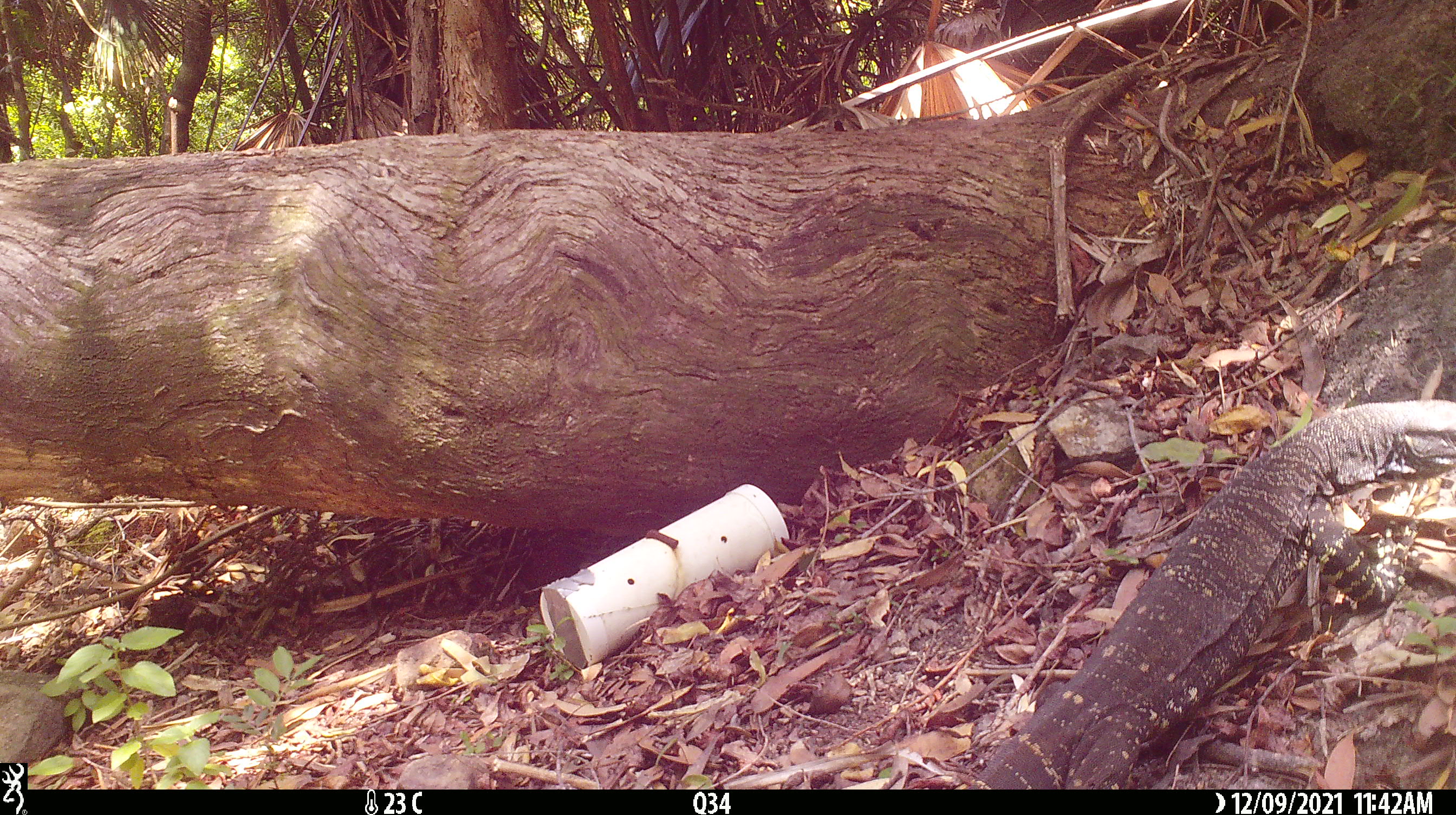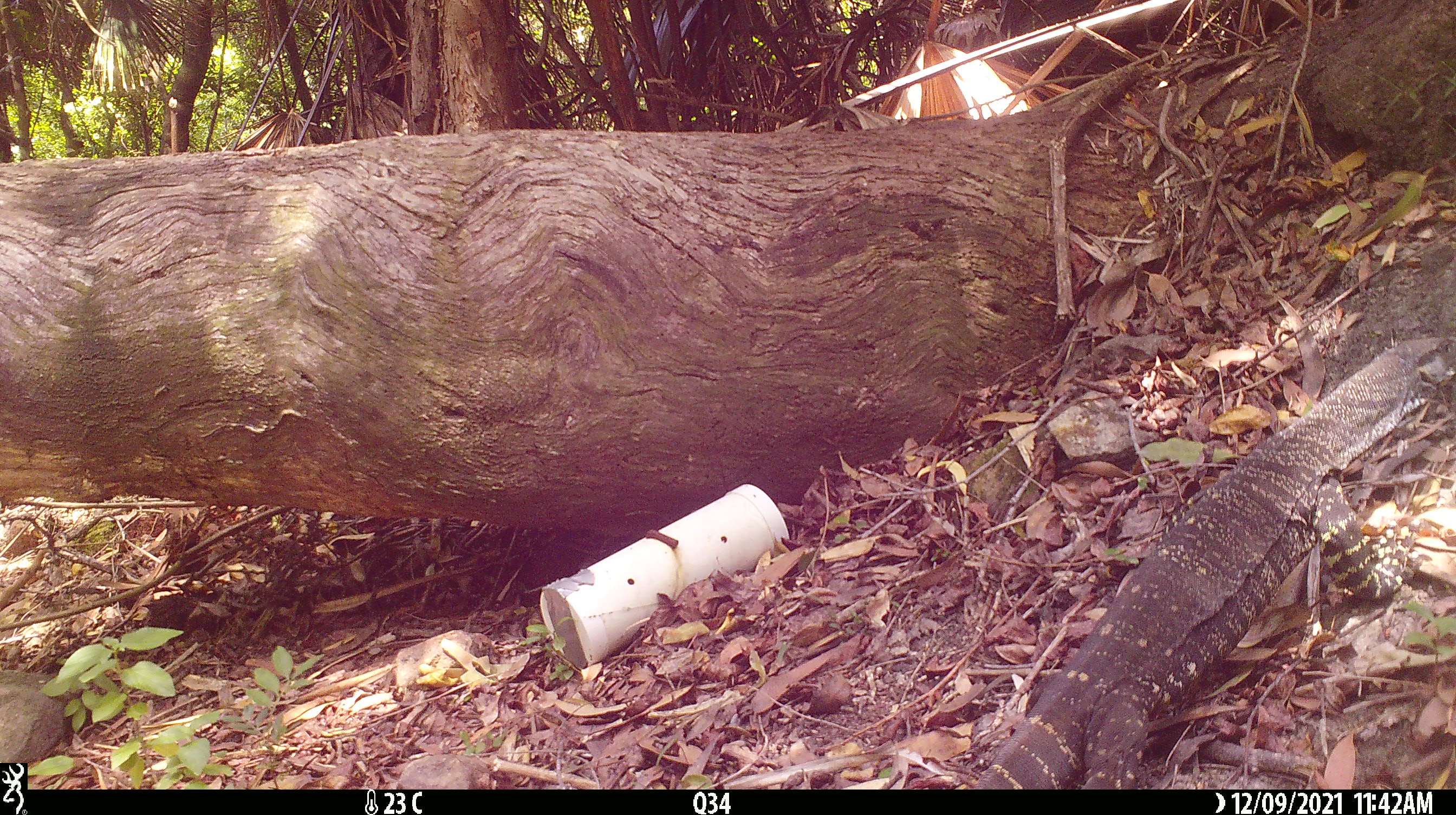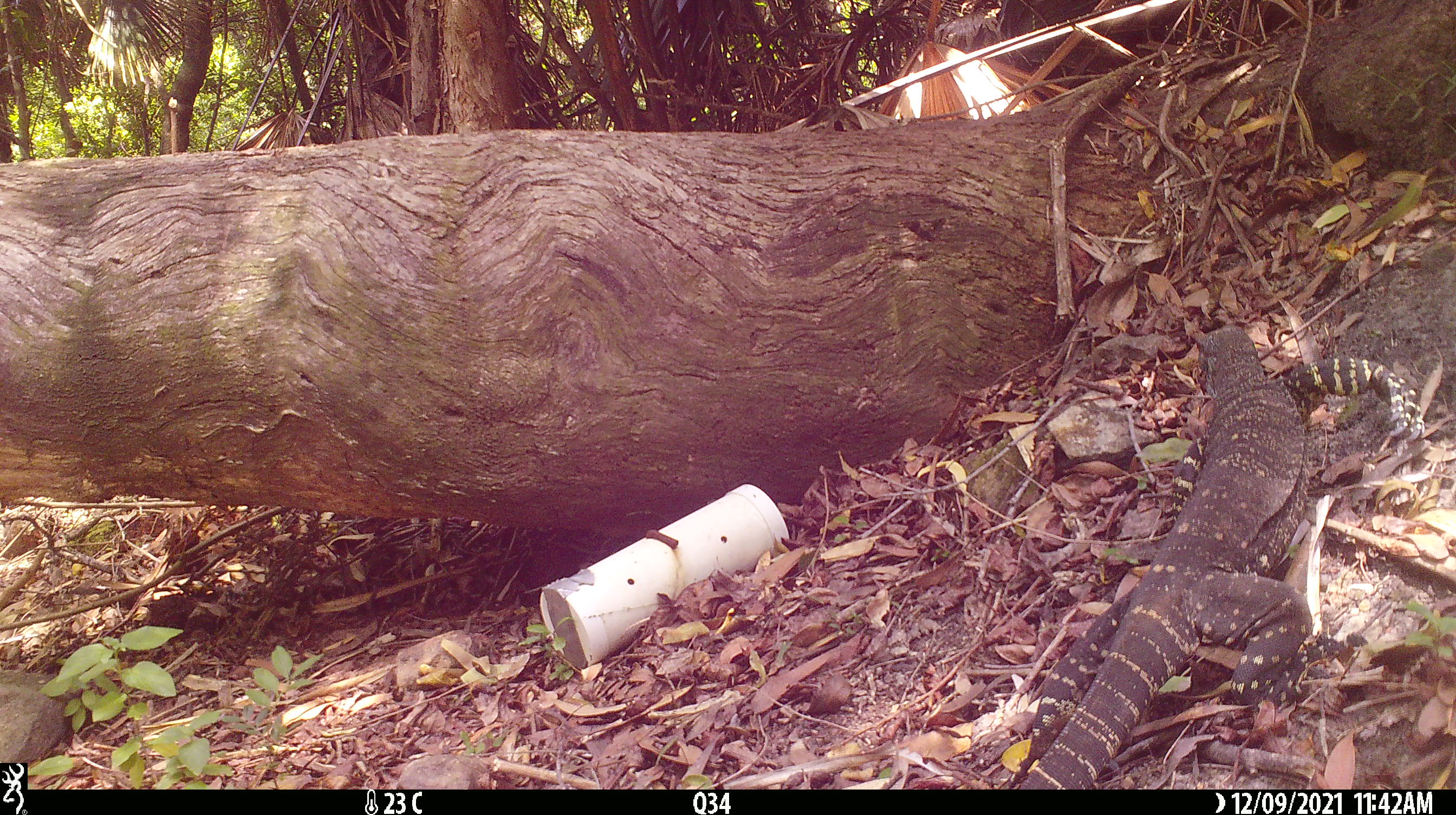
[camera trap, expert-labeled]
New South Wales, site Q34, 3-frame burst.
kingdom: Animalia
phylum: Chordata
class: Reptilia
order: Squamata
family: Varanidae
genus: Varanus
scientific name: Varanus varius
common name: lace monitor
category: goanna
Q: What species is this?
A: Goanna (lace monitor) (Varanus varius).